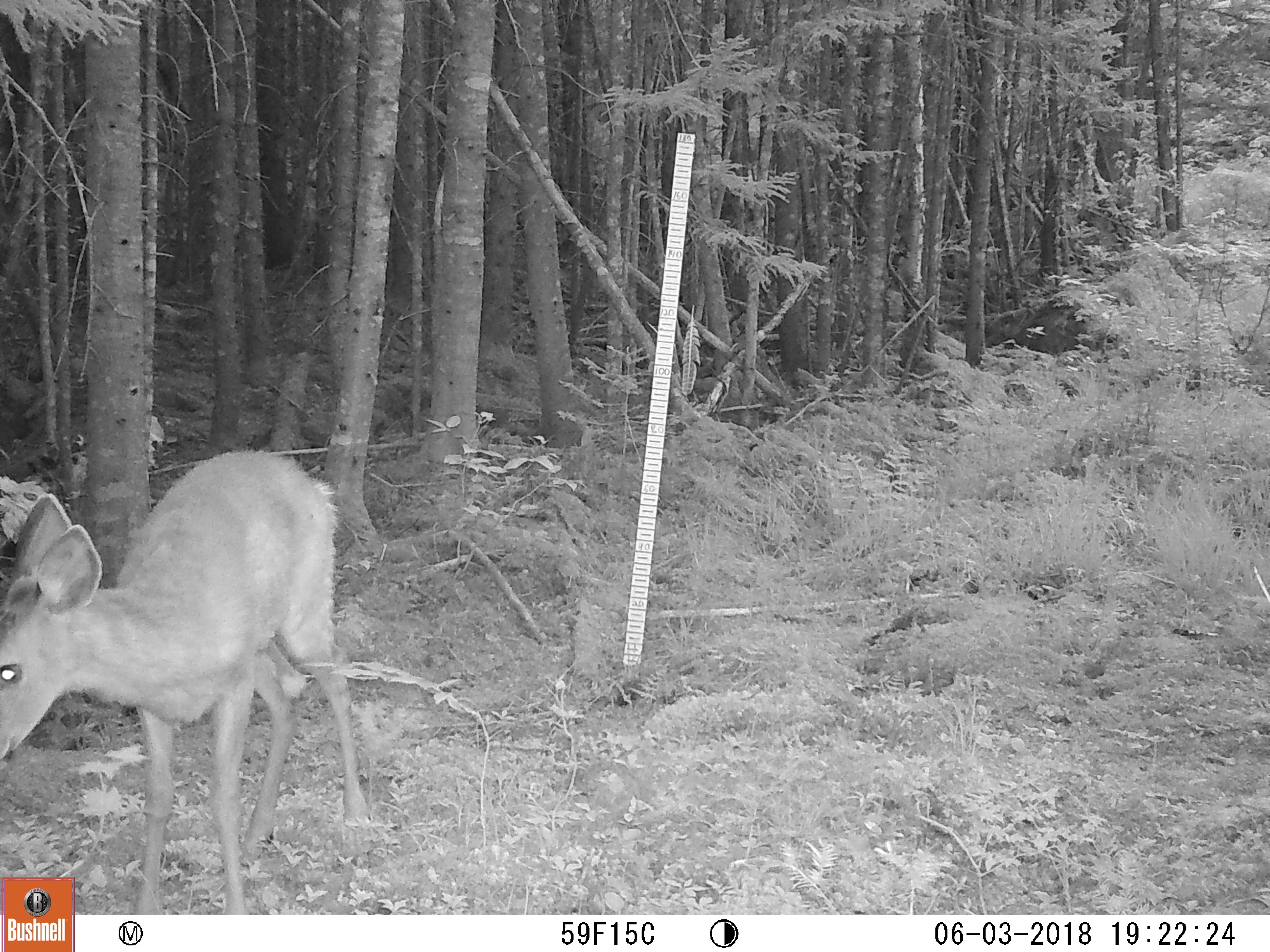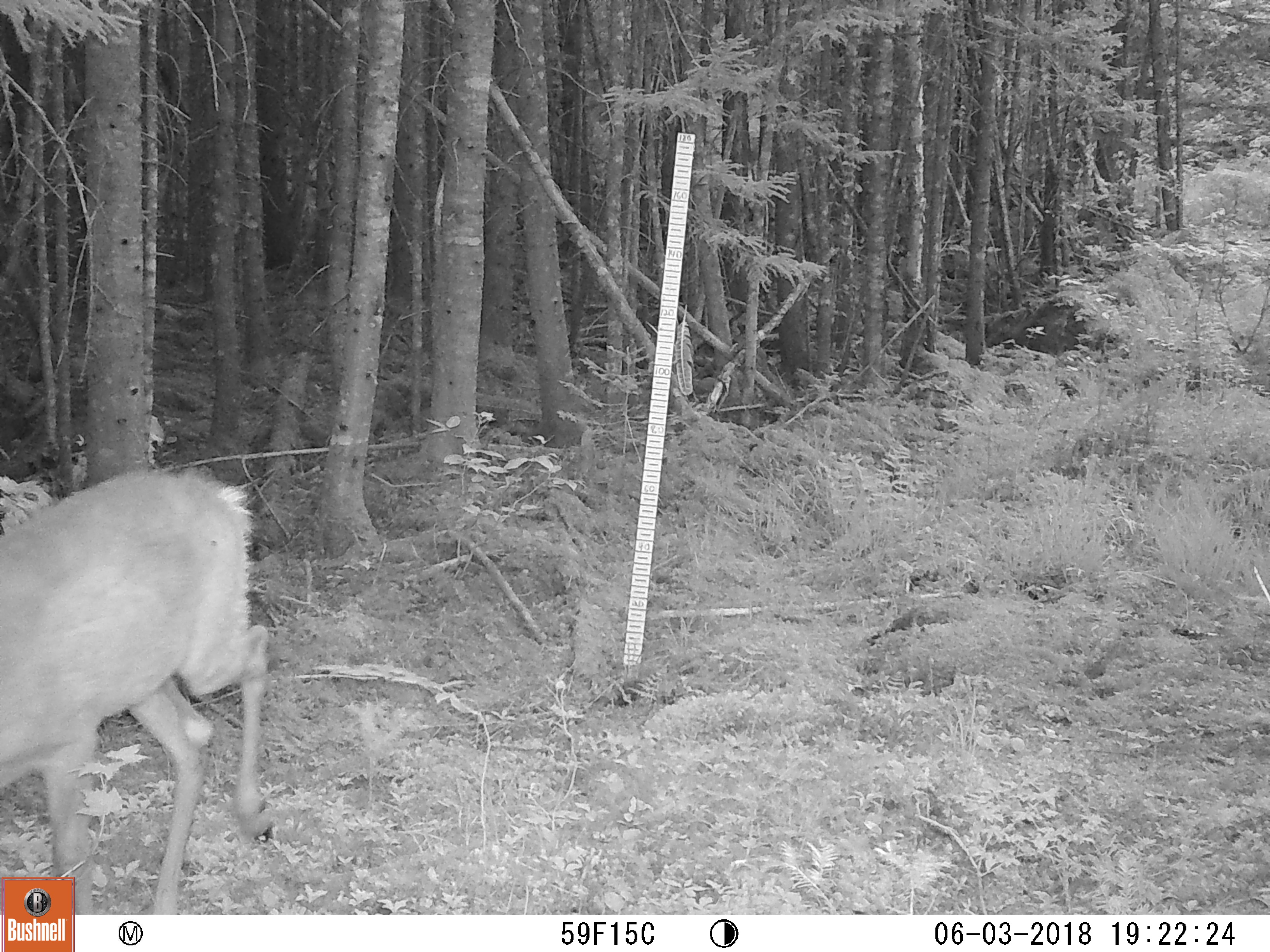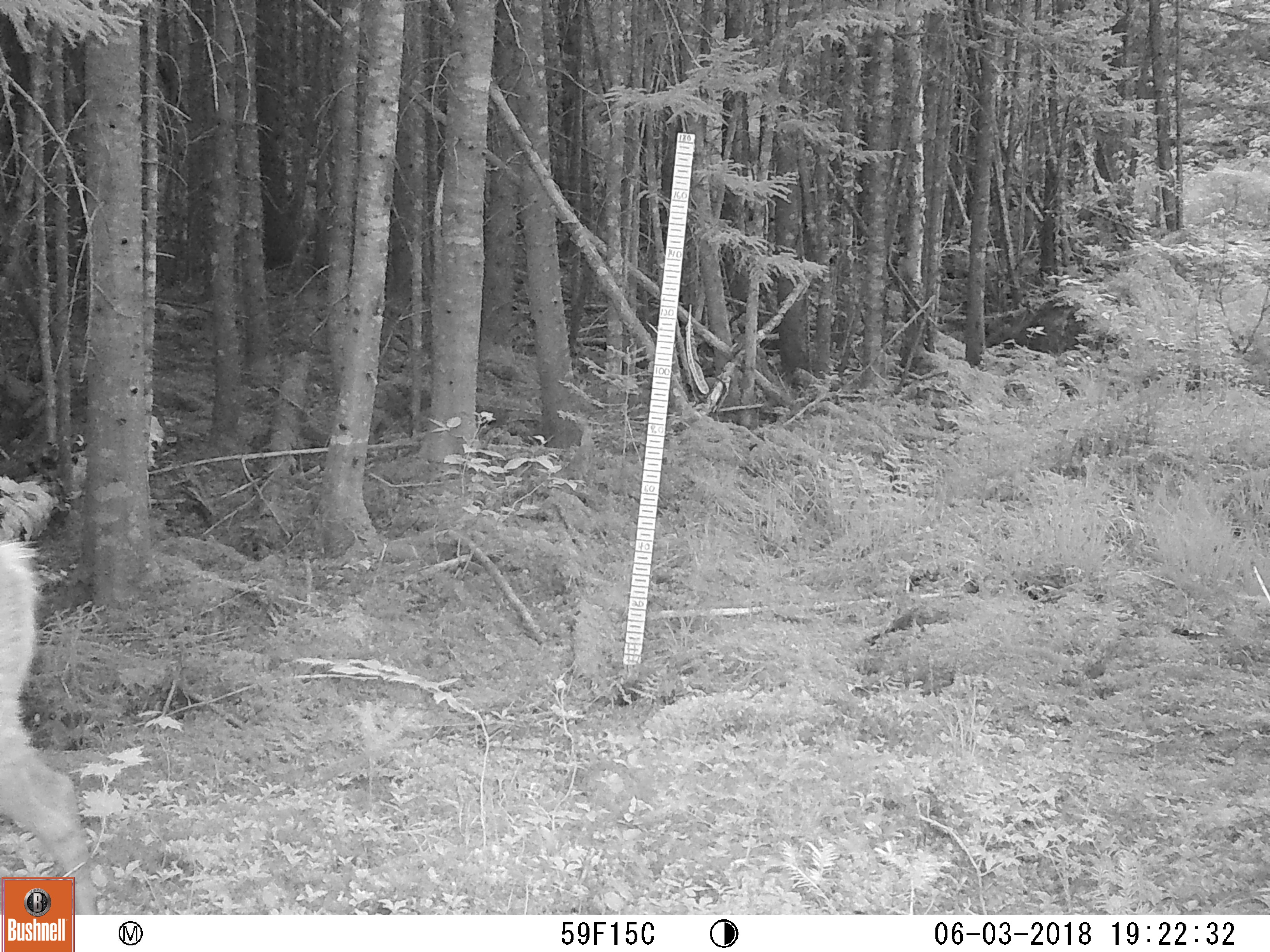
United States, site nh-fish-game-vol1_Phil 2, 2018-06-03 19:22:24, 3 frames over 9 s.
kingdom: Animalia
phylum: Chordata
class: Mammalia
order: Artiodactyla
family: Cervidae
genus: Odocoileus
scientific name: Odocoileus virginianus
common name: white-tailed deer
White-tailed deer (Odocoileus virginianus).